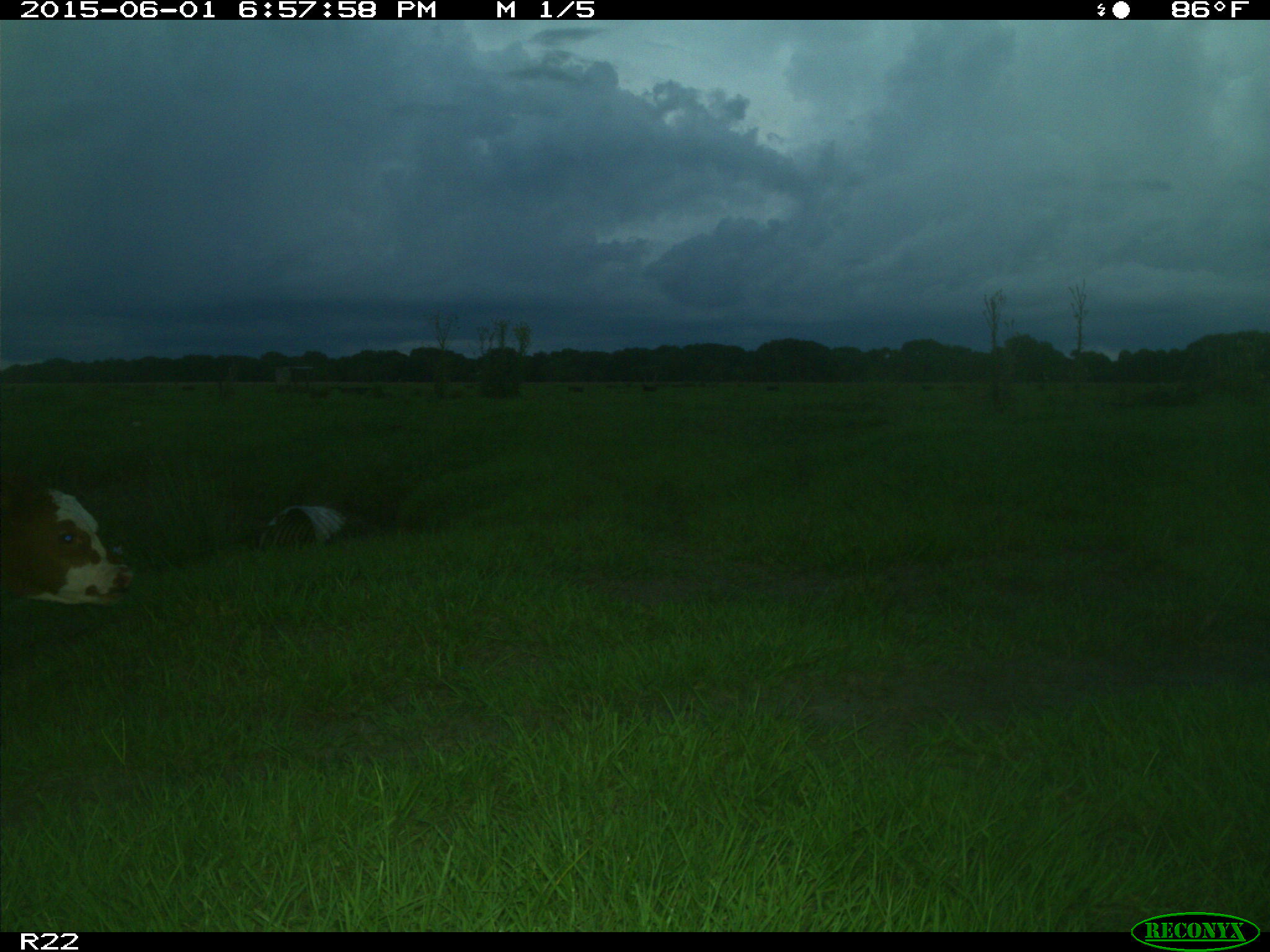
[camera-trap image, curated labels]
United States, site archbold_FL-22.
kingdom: Animalia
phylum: Chordata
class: Mammalia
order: Artiodactyla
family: Bovidae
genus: Bos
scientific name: Bos taurus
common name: domestic cow